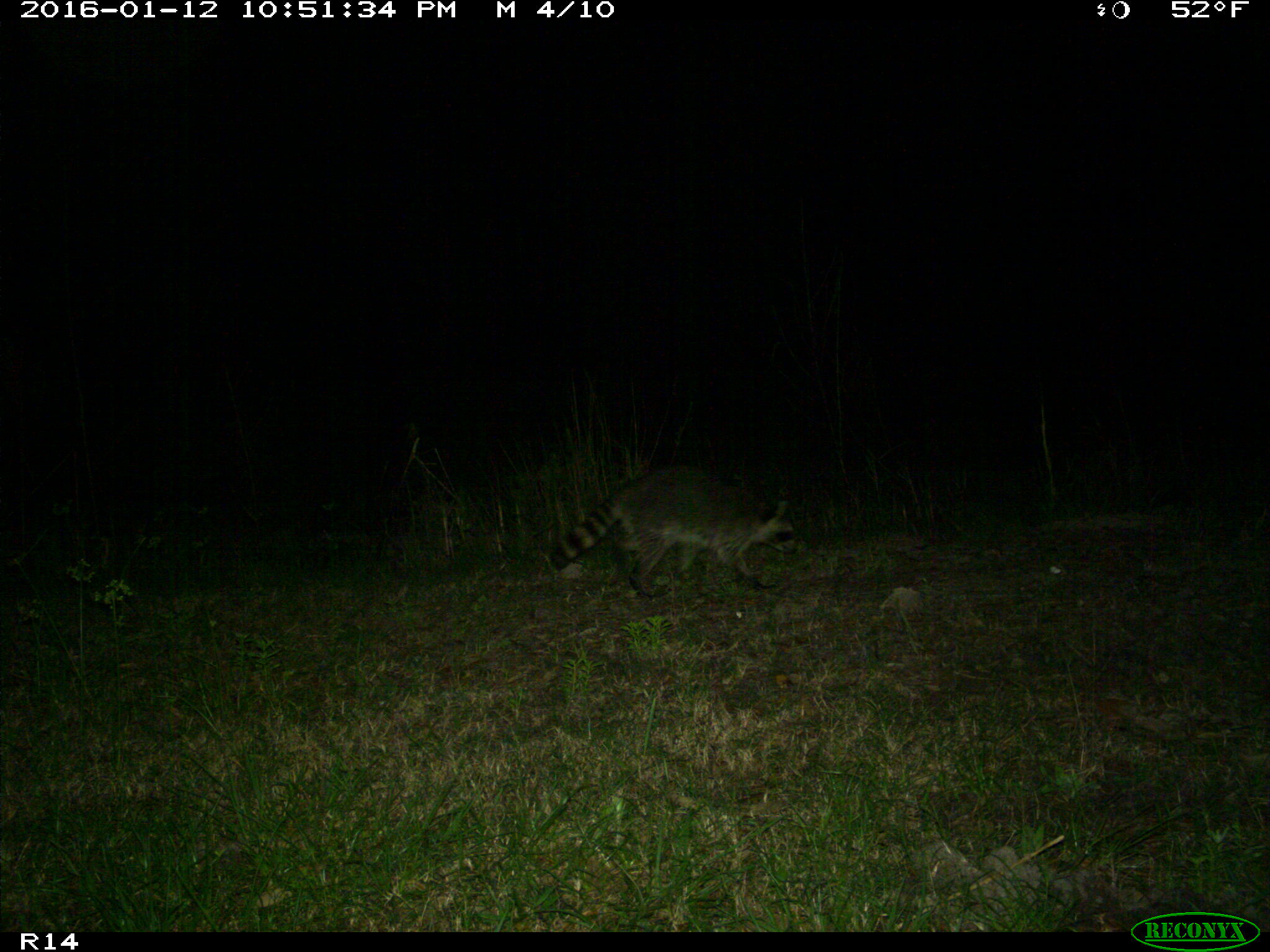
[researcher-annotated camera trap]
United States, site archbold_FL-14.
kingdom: Animalia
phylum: Chordata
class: Mammalia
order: Carnivora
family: Procyonidae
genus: Procyon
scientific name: Procyon lotor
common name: common raccoon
Procyon lotor (common raccoon).